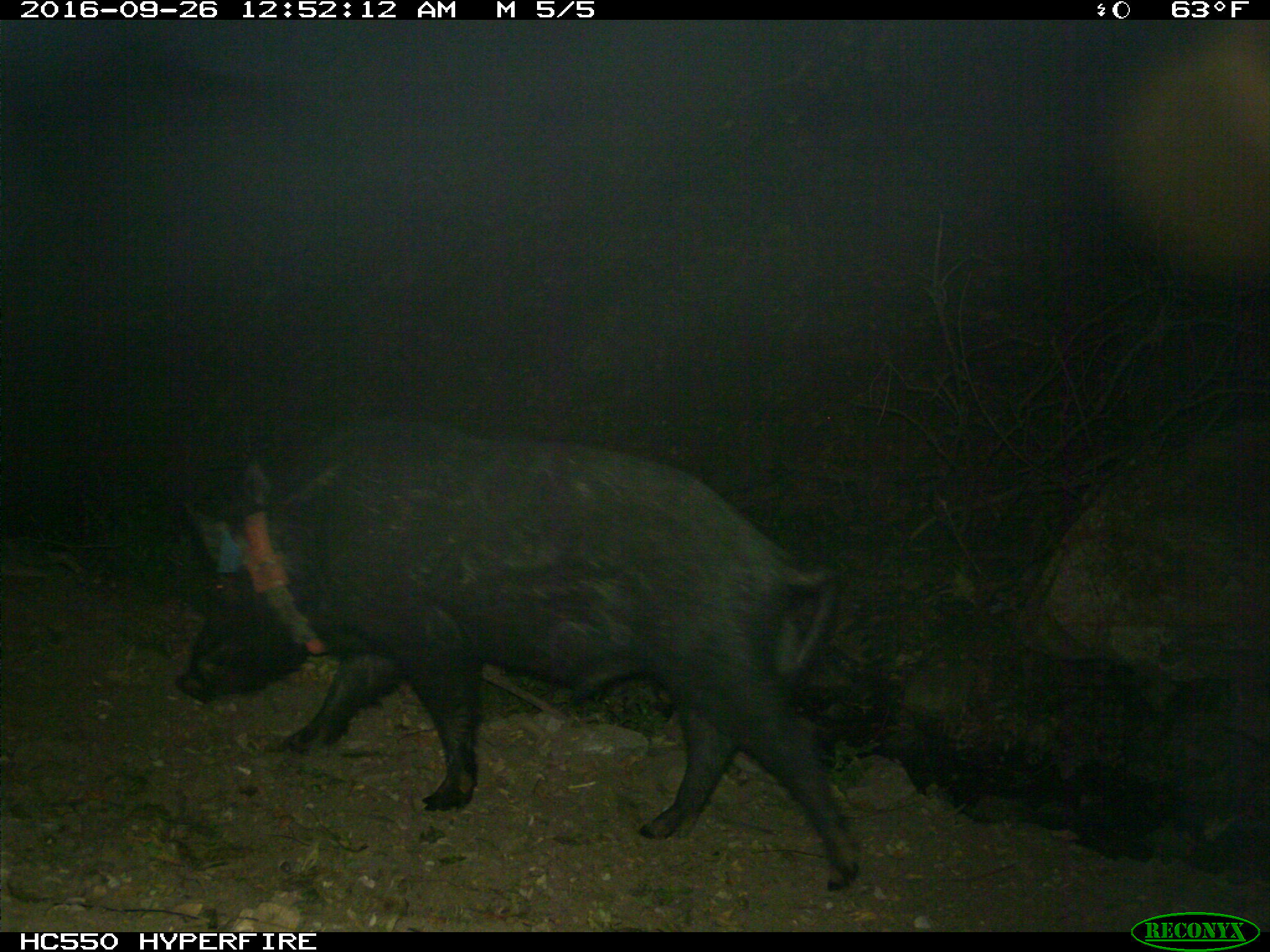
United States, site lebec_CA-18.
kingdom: Animalia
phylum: Chordata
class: Mammalia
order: Artiodactyla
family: Suidae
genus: Sus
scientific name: Sus scrofa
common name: wild boar